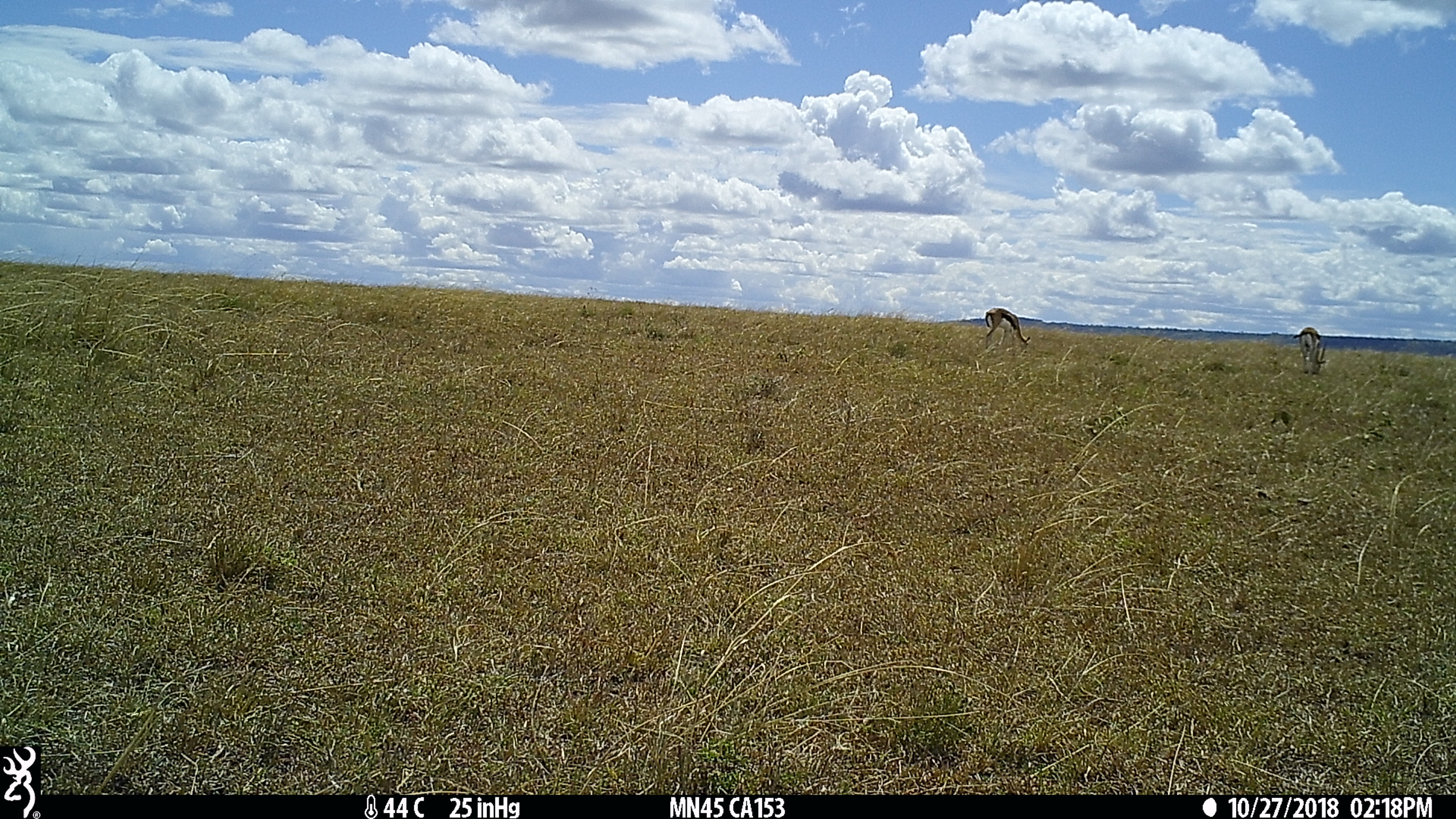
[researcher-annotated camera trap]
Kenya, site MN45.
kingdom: Animalia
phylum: Chordata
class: Mammalia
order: Artiodactyla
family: Bovidae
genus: Eudorcas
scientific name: Eudorcas thomsonii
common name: thomon's gazelle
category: gazelle thomsons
Gazelle thomsons (thomon's gazelle) (Eudorcas thomsonii).